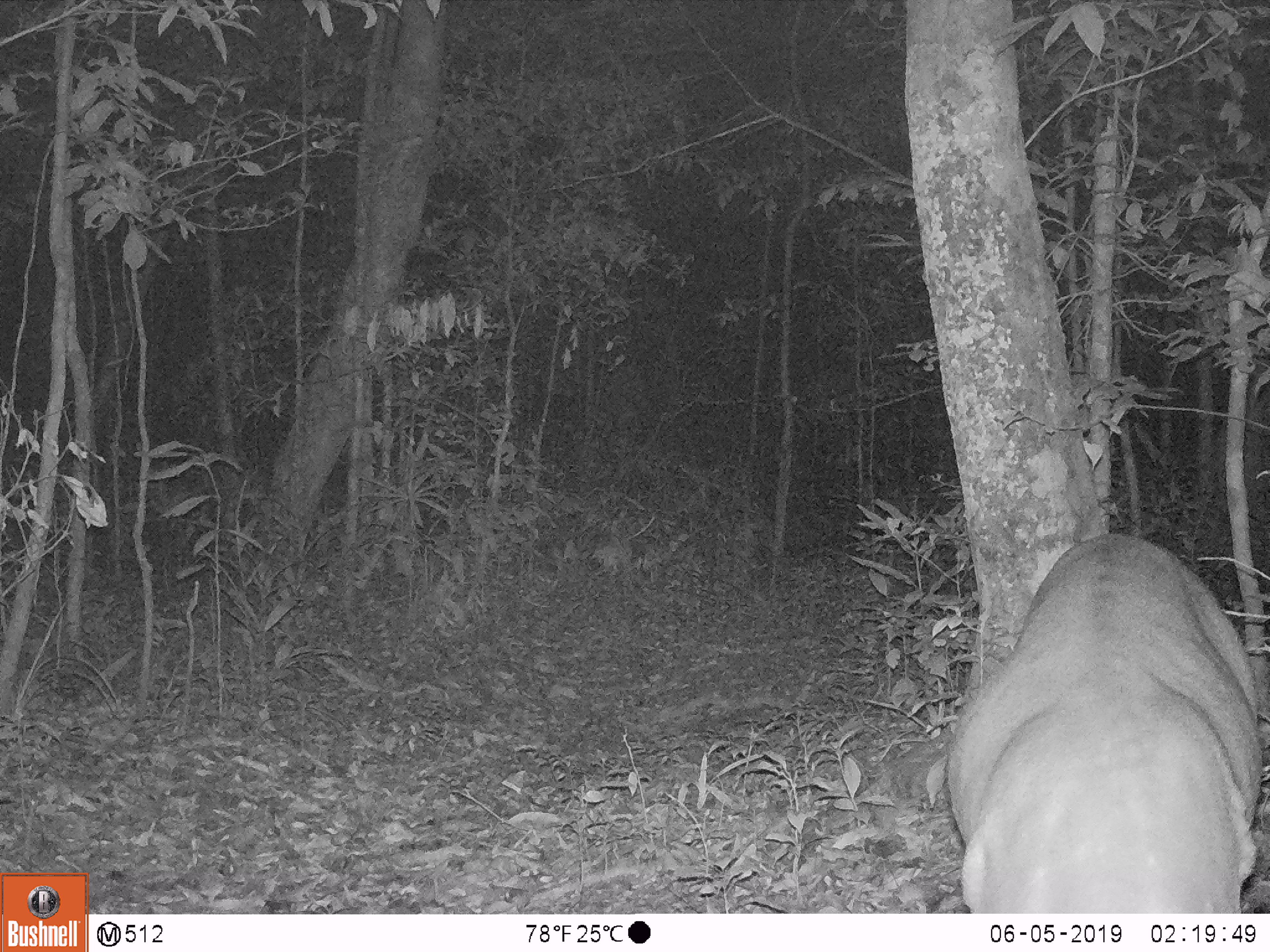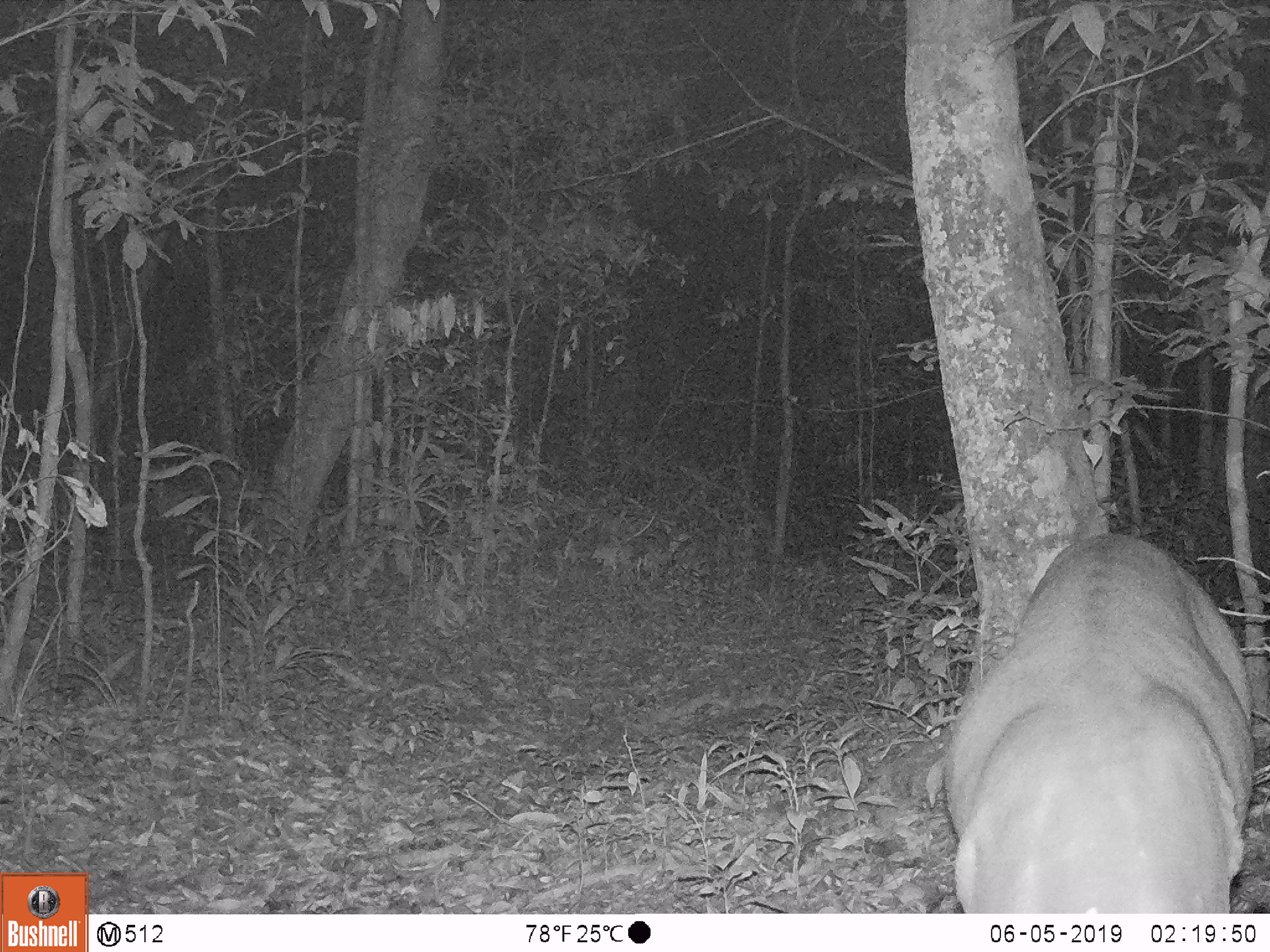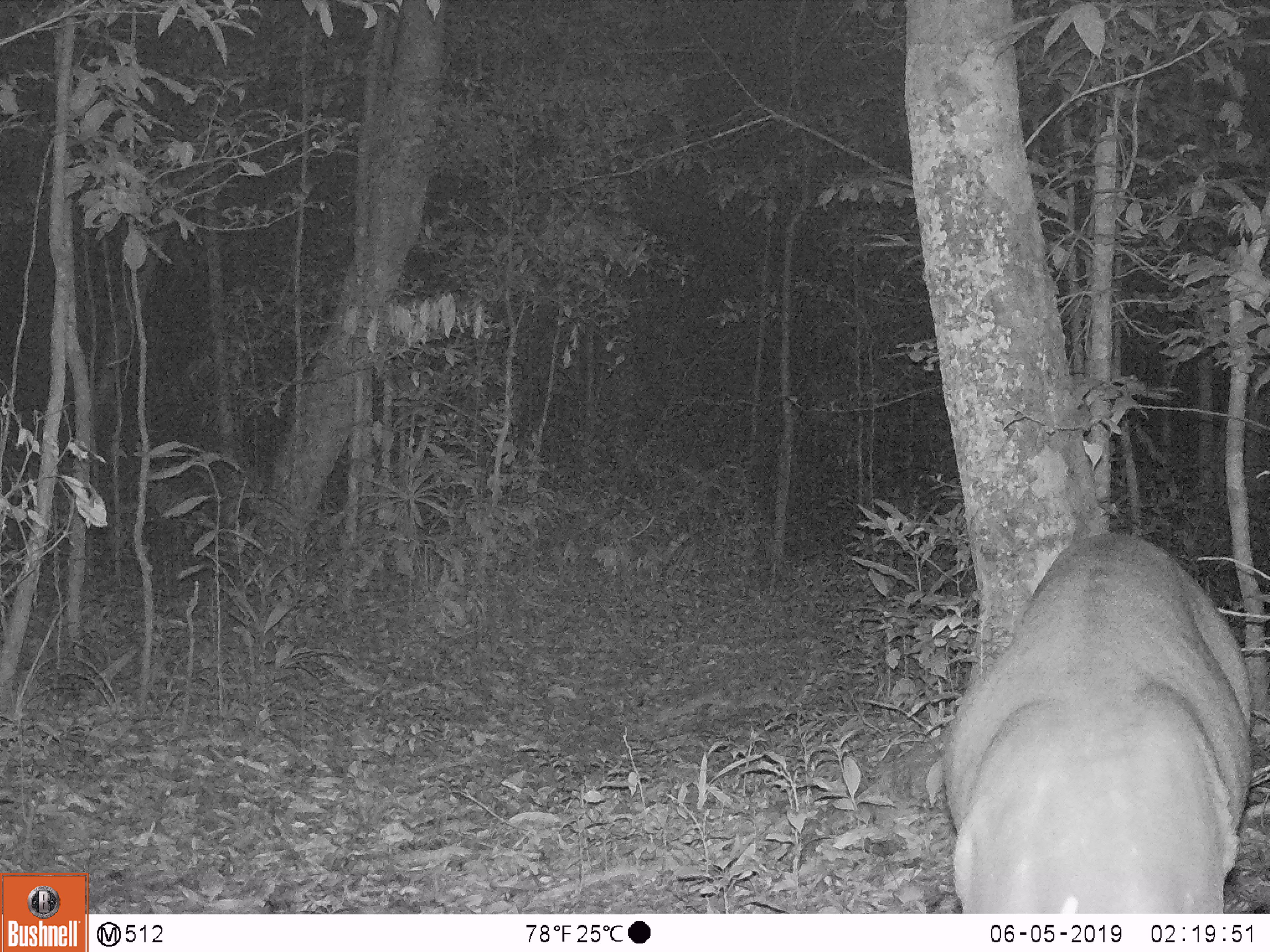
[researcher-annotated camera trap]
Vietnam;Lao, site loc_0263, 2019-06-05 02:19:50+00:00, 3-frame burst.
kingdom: Animalia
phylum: Chordata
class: Mammalia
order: Artiodactyla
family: Cervidae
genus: Muntiacus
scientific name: Muntiacus vuquangensis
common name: large-antlered muntjac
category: large antlered muntjac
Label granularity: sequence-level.